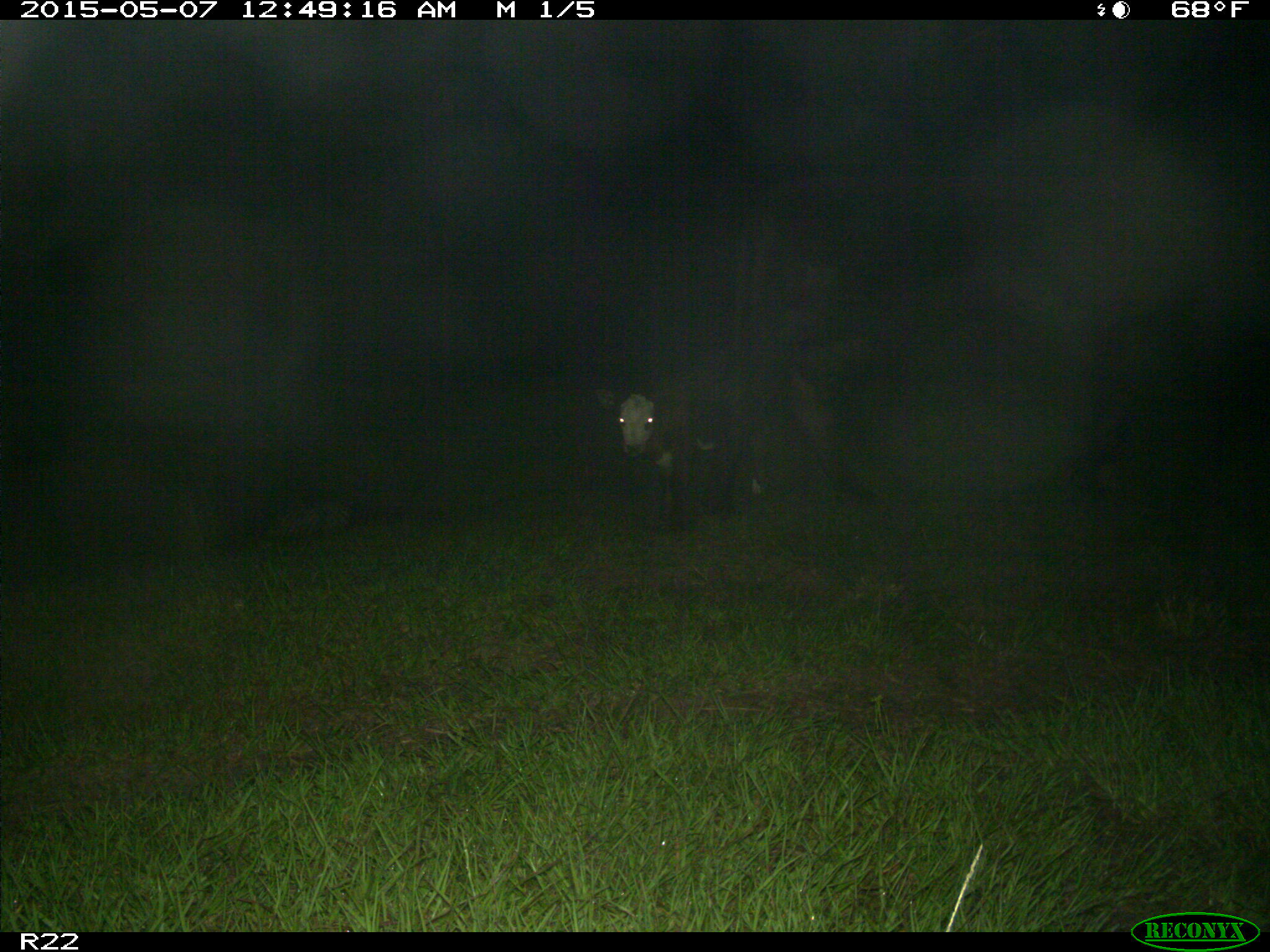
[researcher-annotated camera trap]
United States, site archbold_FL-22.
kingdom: Animalia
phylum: Chordata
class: Mammalia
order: Artiodactyla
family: Bovidae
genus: Bos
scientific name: Bos taurus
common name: domestic cow